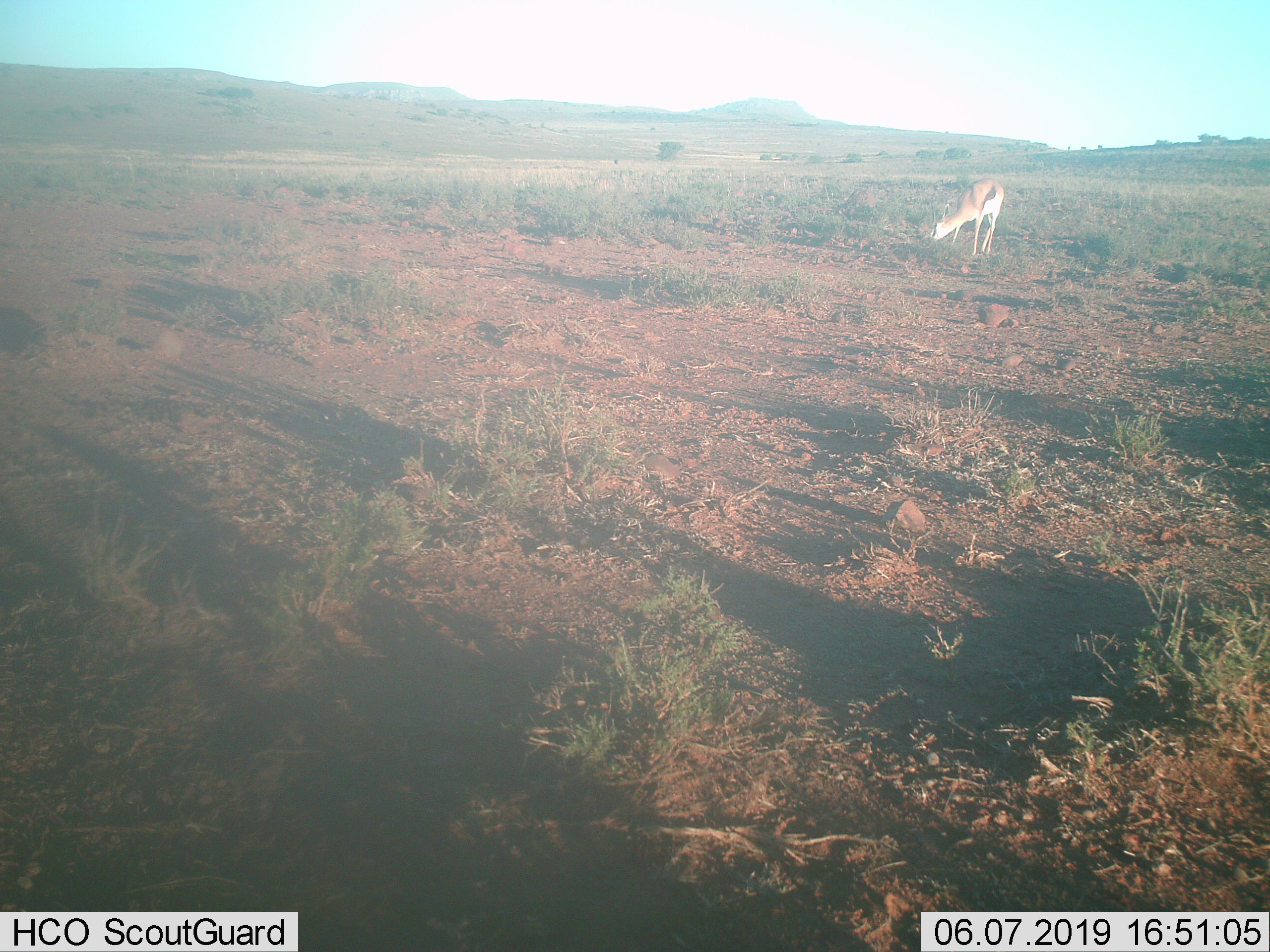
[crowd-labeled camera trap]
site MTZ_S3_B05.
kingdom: Animalia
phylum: Chordata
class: Mammalia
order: Artiodactyla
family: Bovidae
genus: Antidorcas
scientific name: Antidorcas marsupialis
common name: springbok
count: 1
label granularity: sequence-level